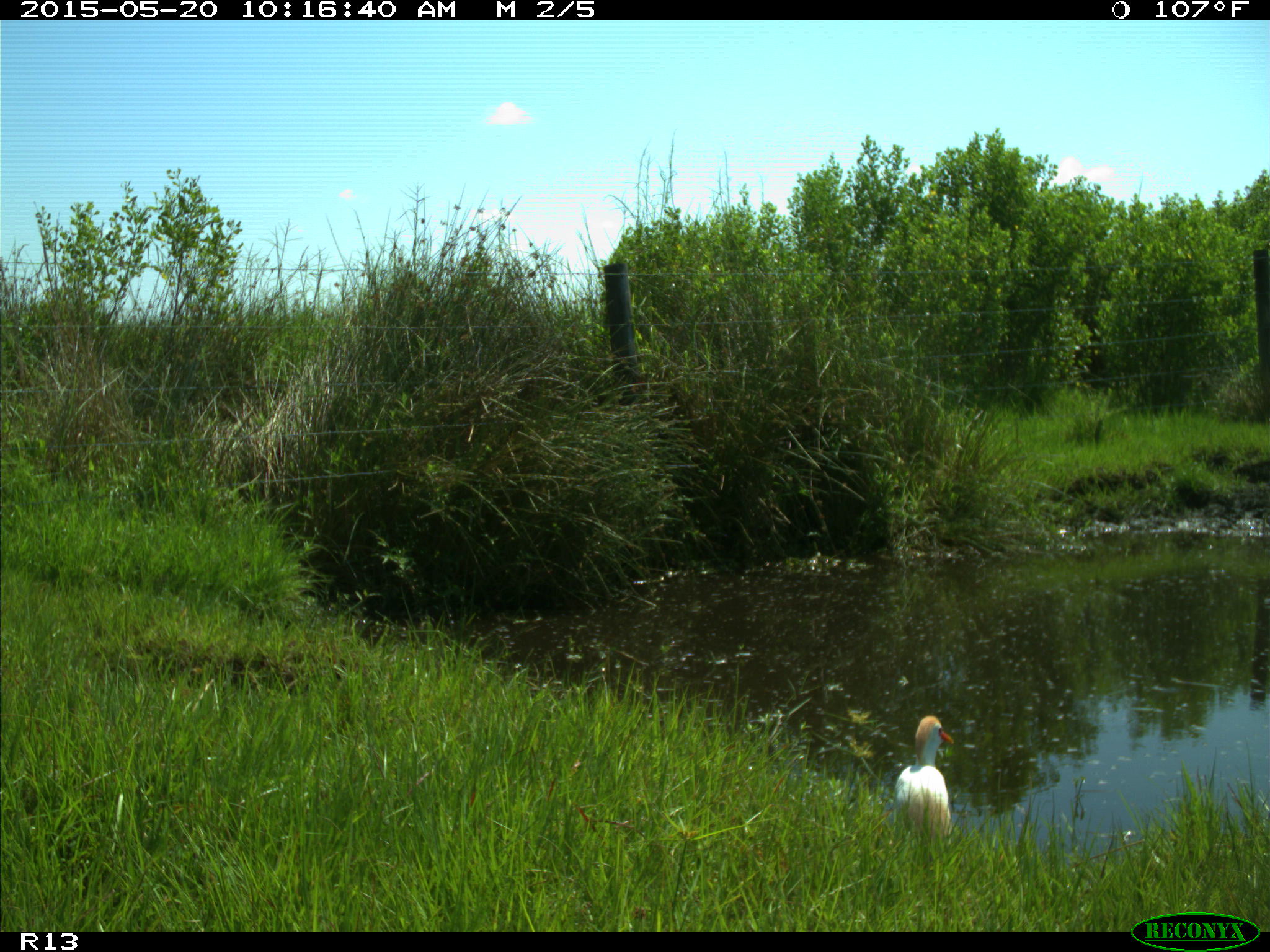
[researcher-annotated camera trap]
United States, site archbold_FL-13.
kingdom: Animalia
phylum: Chordata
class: Aves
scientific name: Aves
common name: birds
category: unidentified bird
Unidentified bird (birds) (Aves).